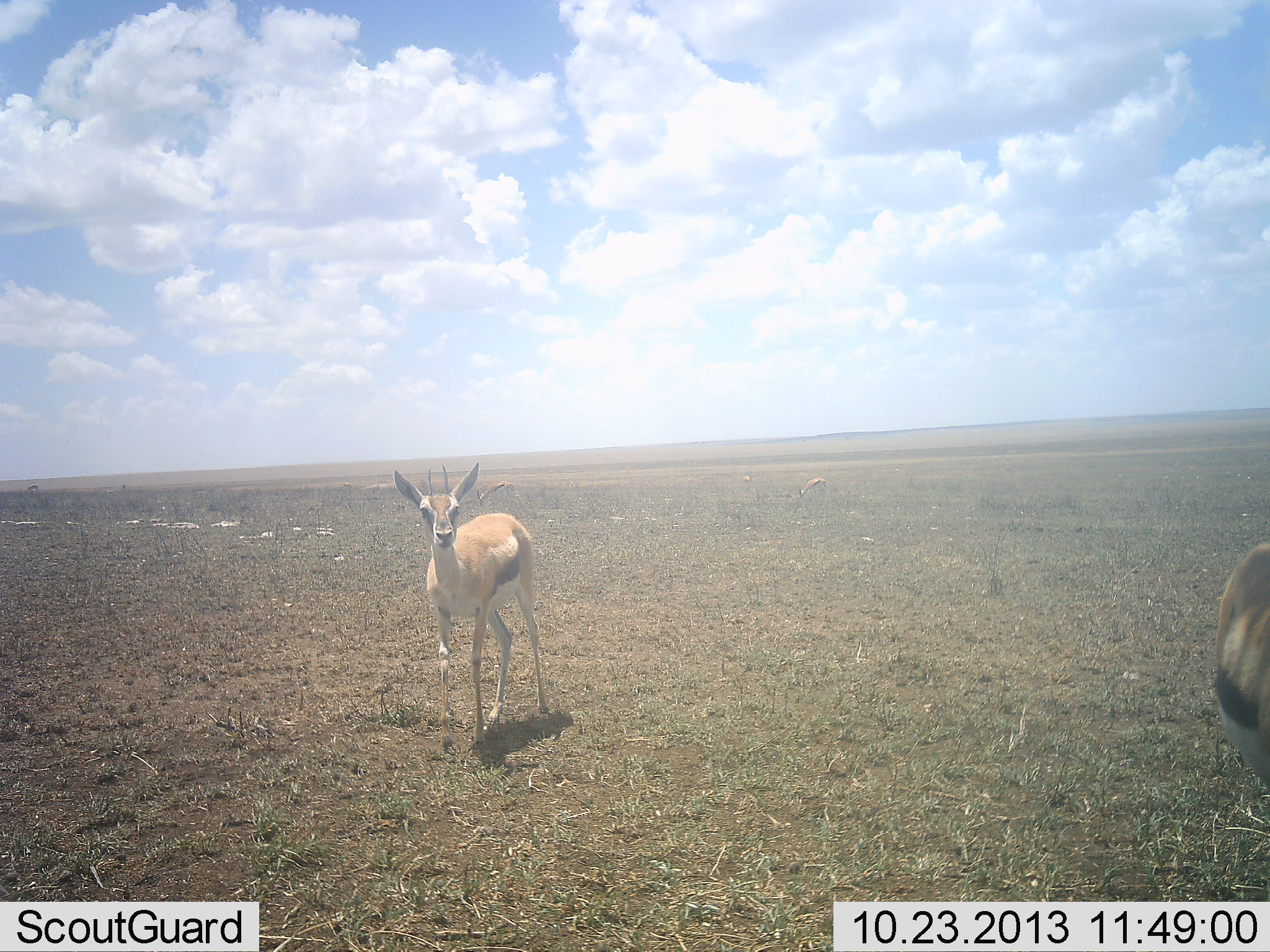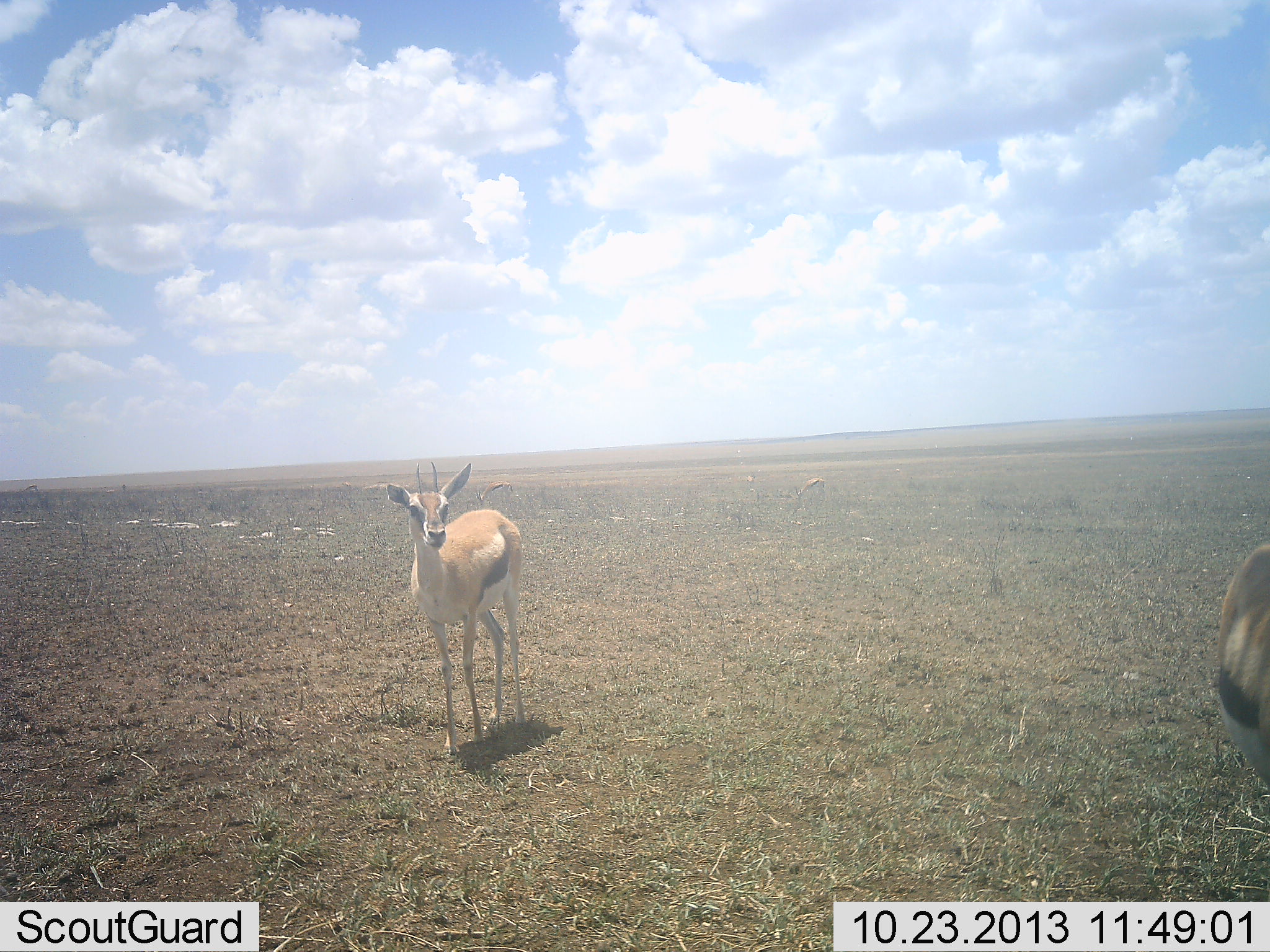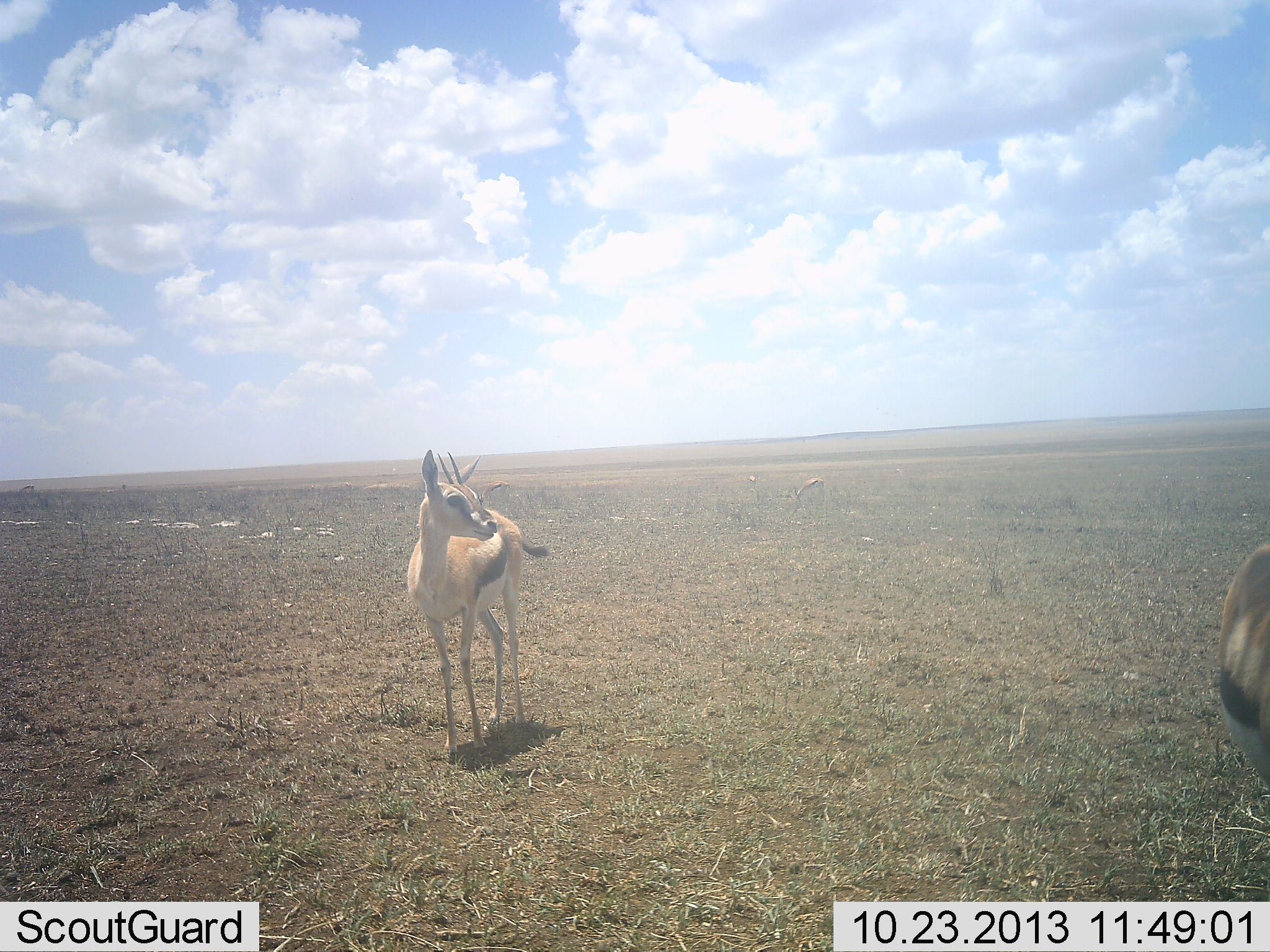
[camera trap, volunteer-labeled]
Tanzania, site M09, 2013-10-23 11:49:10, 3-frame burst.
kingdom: Animalia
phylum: Chordata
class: Mammalia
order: Artiodactyla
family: Bovidae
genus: Eudorcas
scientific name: Eudorcas thomsonii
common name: thomson's gazelle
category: gazellethomsons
Gazellethomsons (thomson's gazelle) (Eudorcas thomsonii), count 2. Behavior (volunteer vote fractions): standing 60%, resting 0%, moving 50%, interacting 0%. Young present (vote fraction): 0%. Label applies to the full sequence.